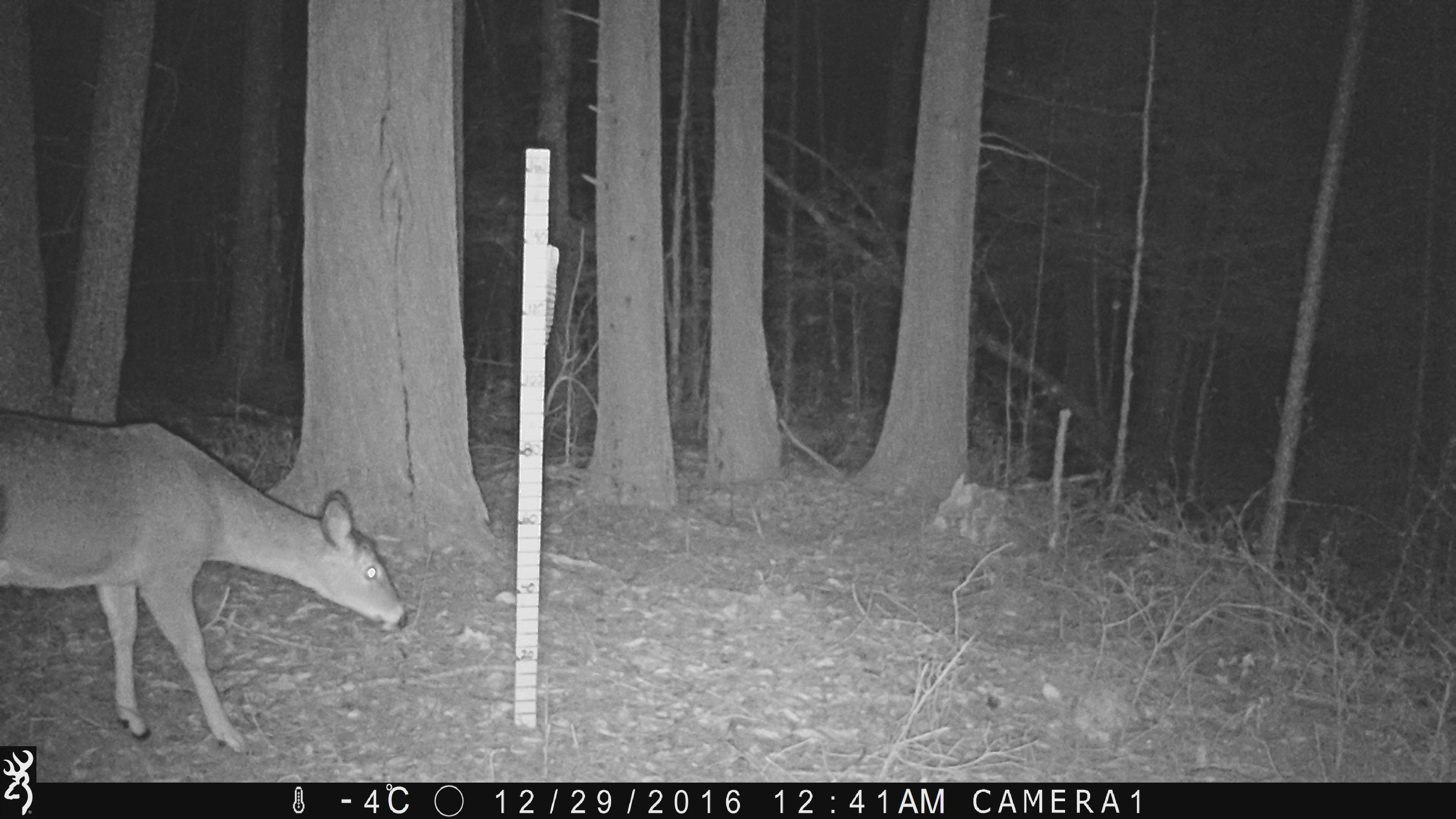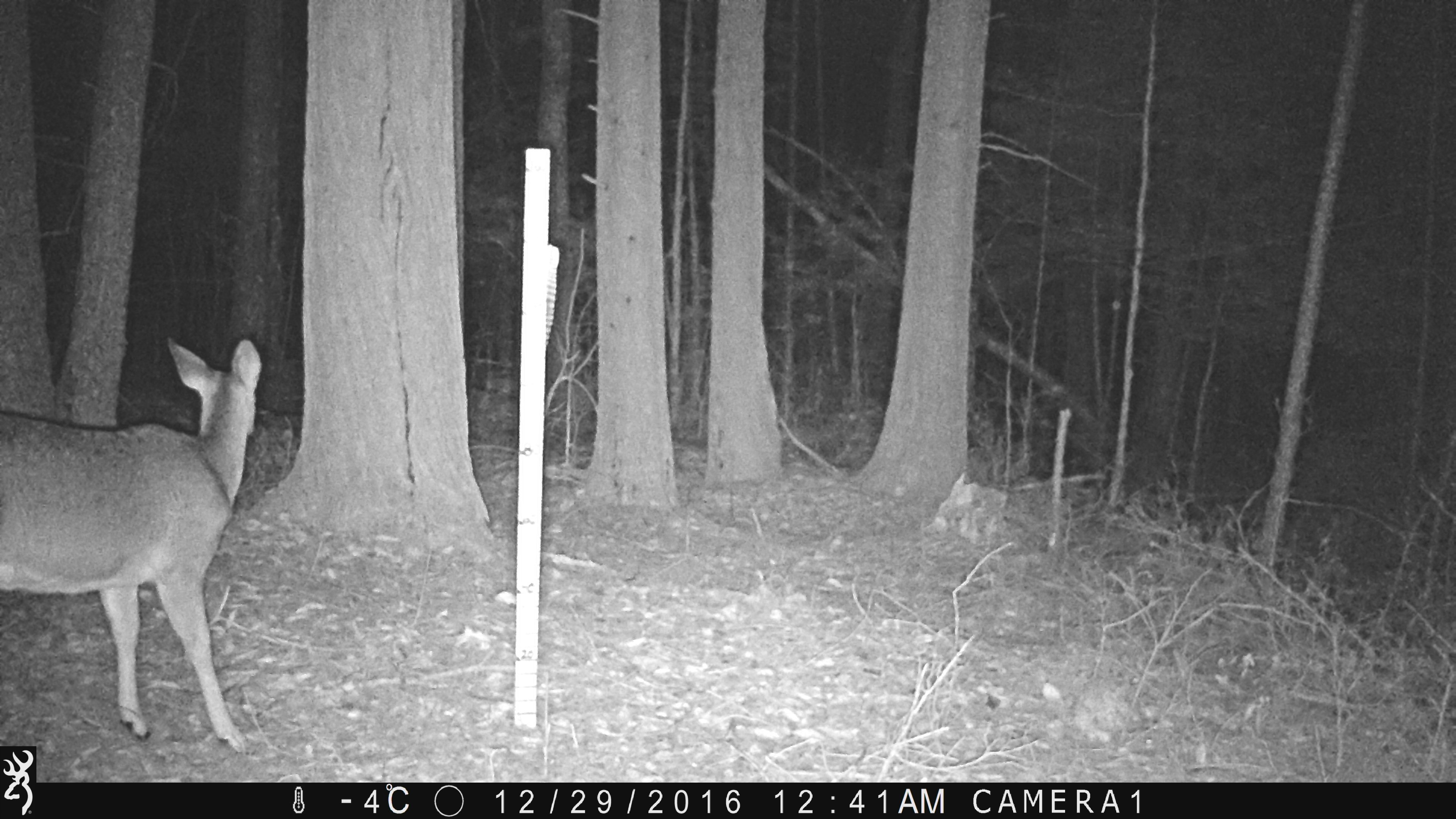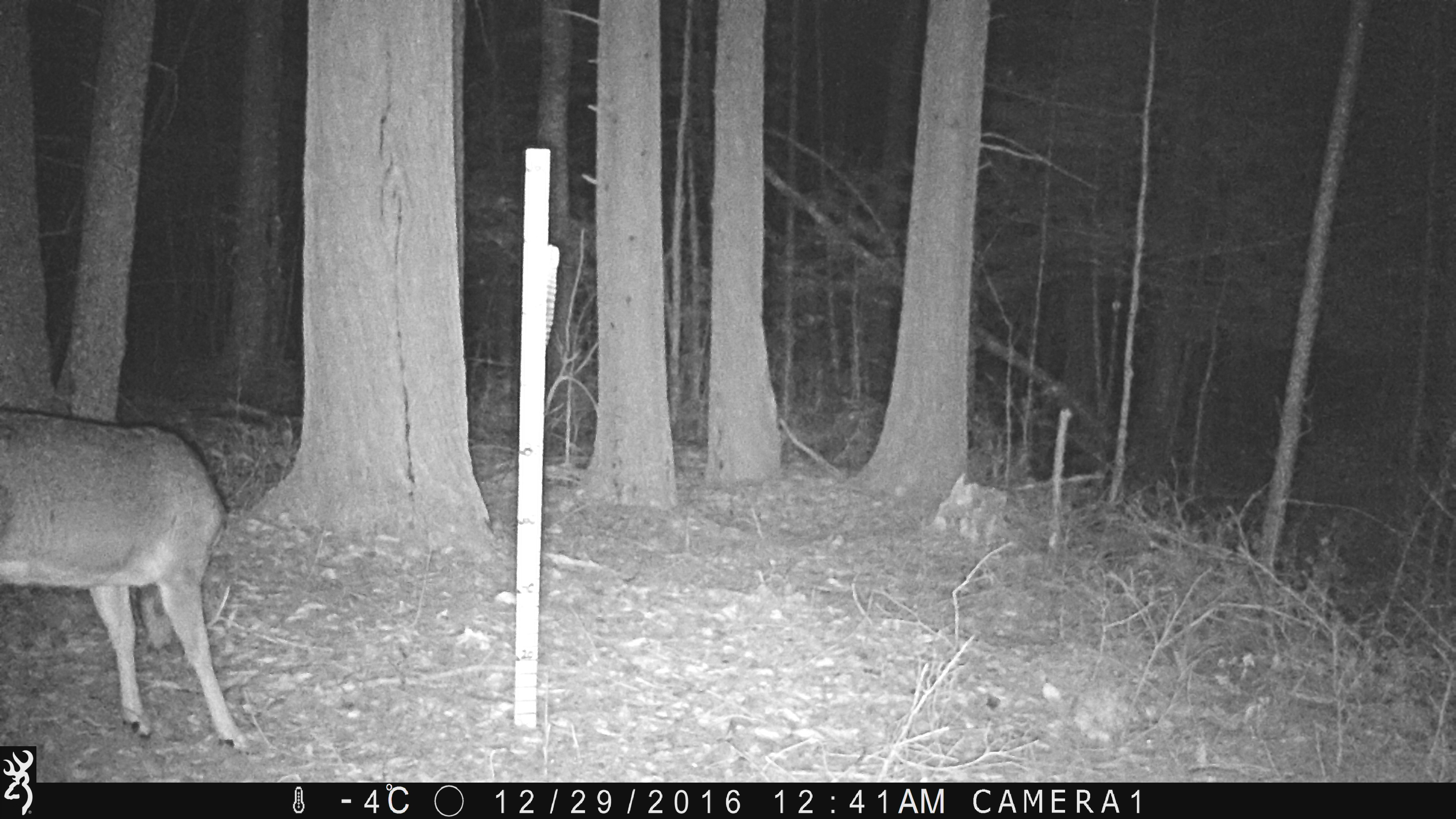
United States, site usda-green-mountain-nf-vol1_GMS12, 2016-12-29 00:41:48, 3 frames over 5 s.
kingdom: Animalia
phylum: Chordata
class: Mammalia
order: Artiodactyla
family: Cervidae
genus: Odocoileus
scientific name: Odocoileus virginianus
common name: white-tailed deer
White-tailed deer (Odocoileus virginianus).